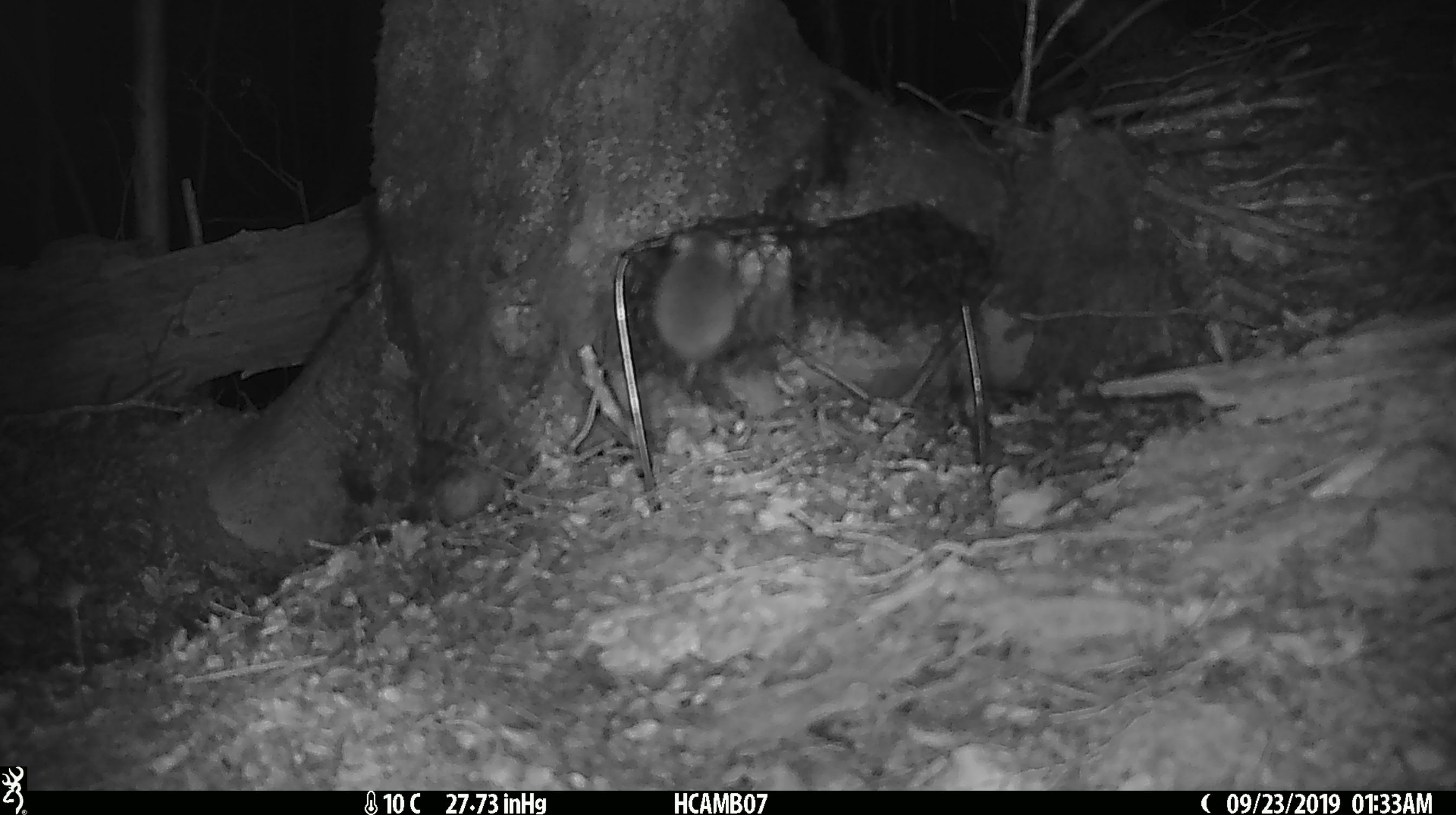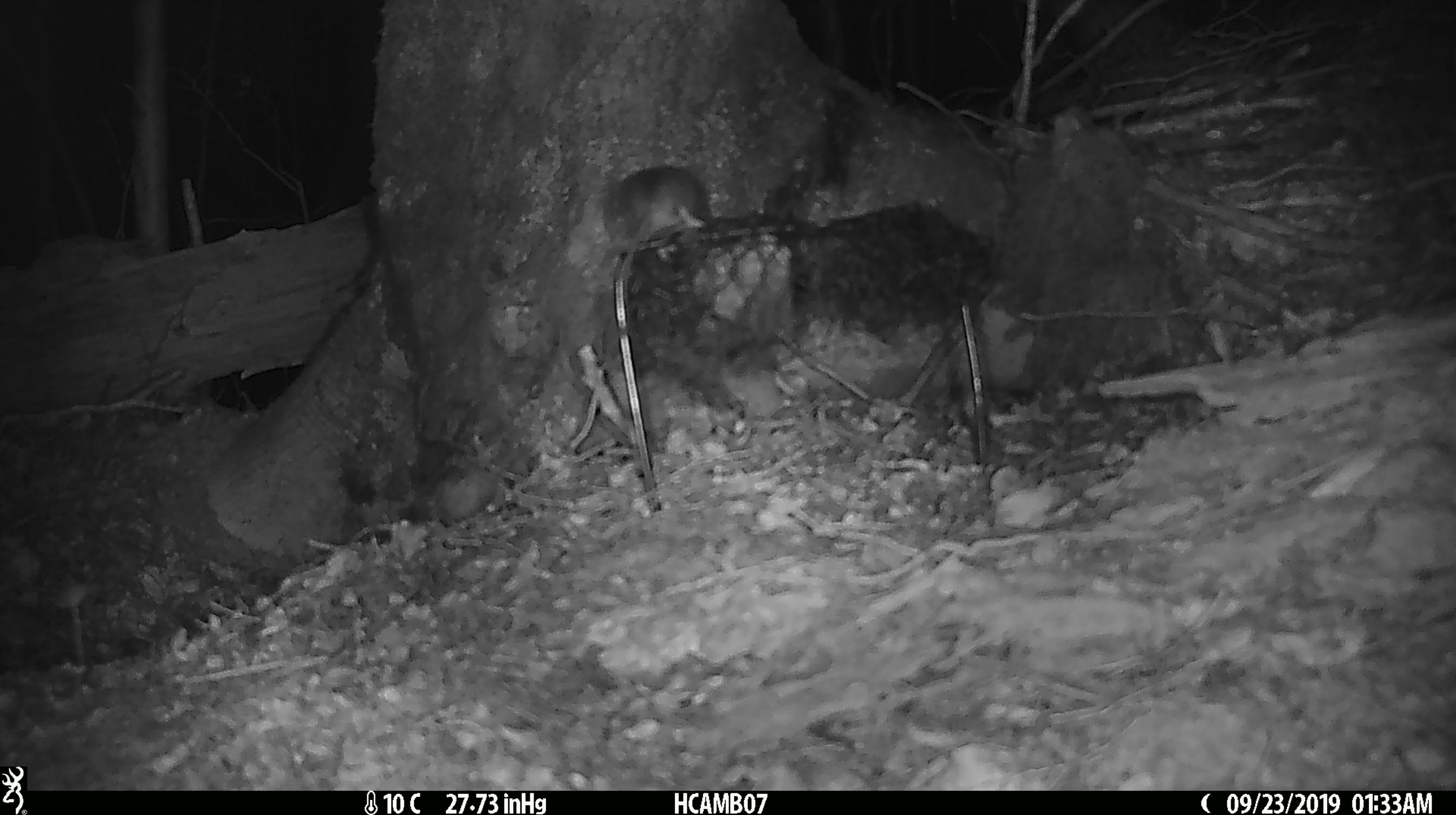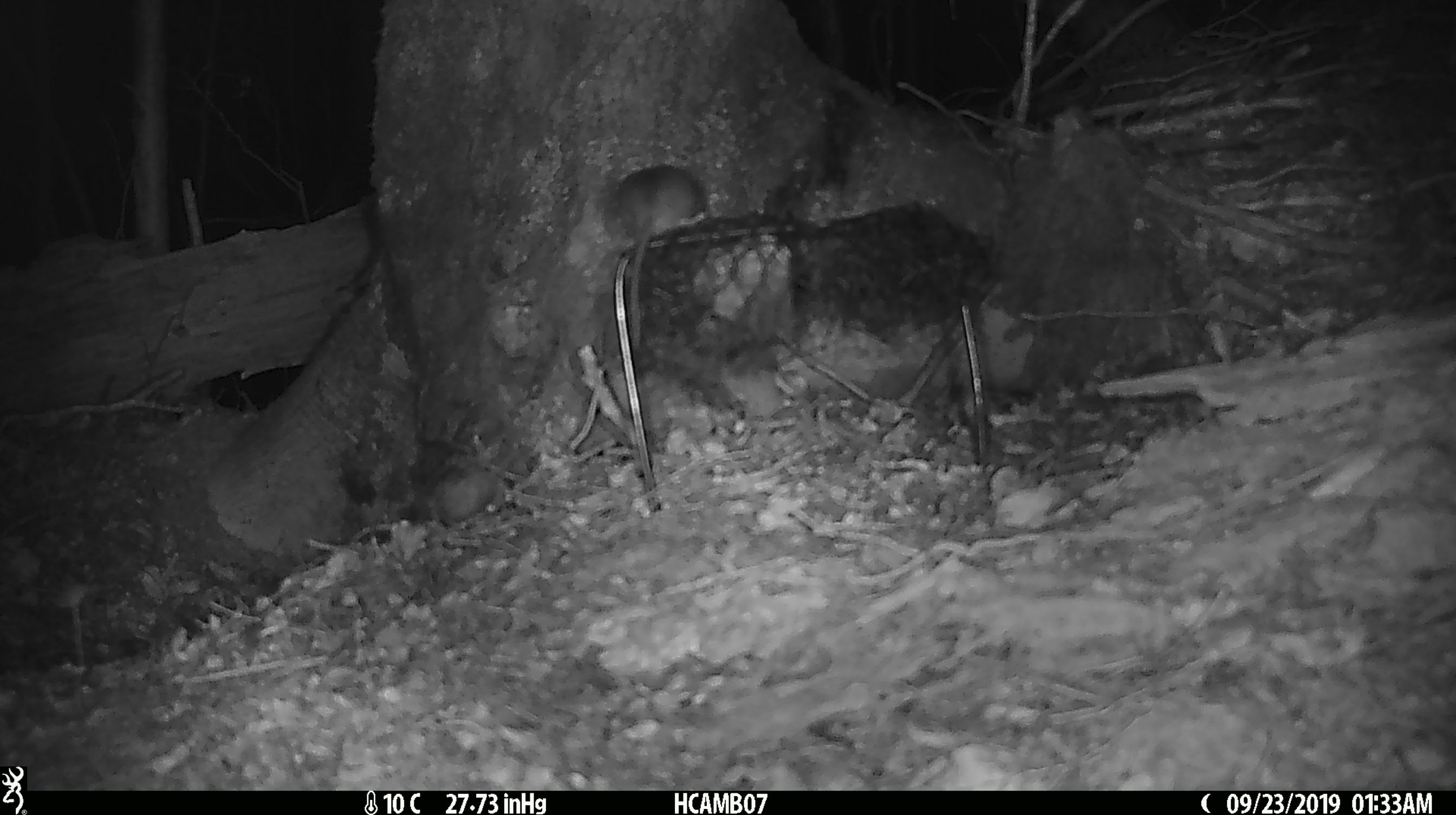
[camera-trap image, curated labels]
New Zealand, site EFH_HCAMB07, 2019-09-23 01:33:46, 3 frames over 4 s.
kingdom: Animalia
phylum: Chordata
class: Mammalia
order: Rodentia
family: Muridae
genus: Mus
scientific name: Mus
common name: mouse